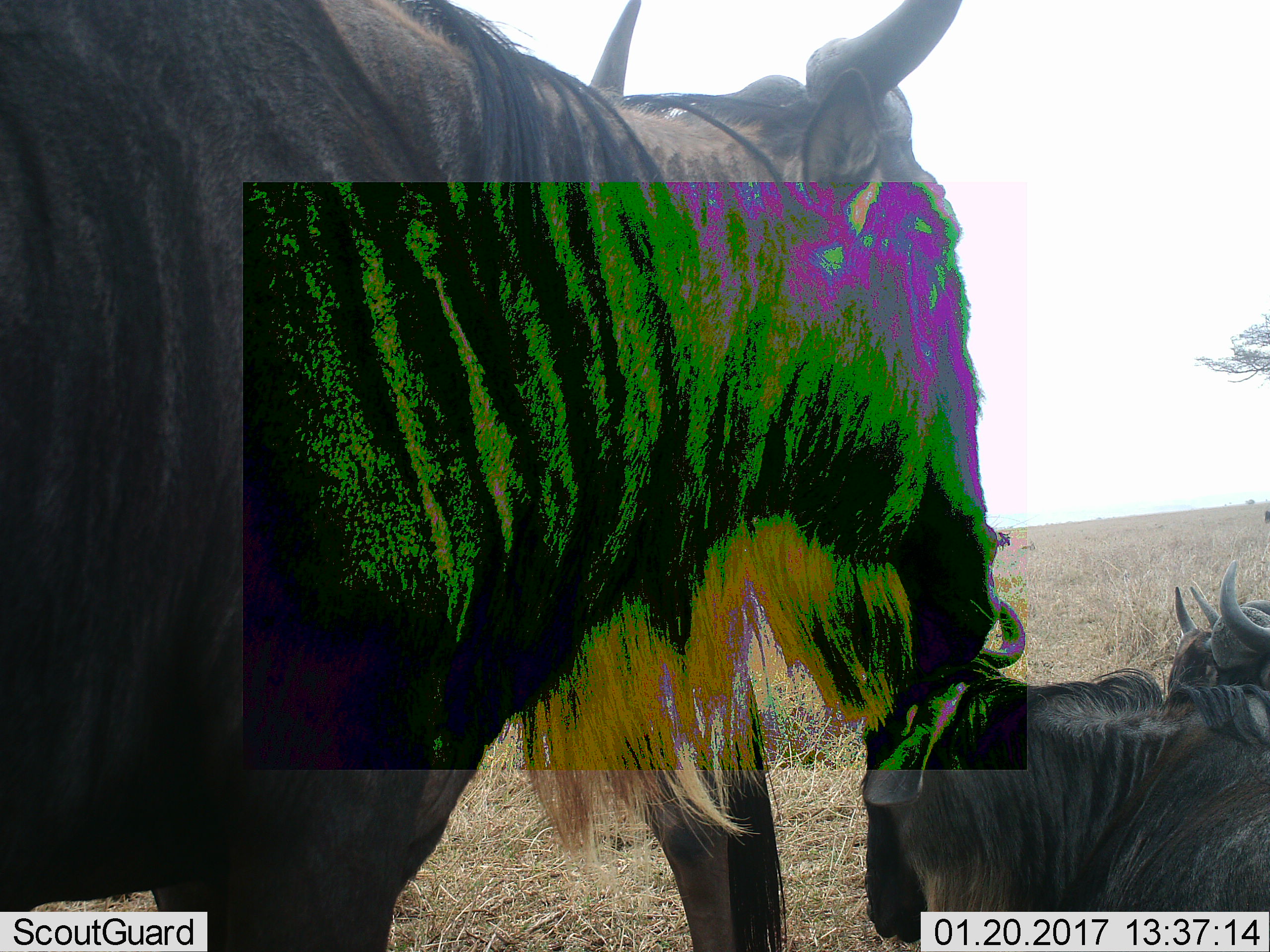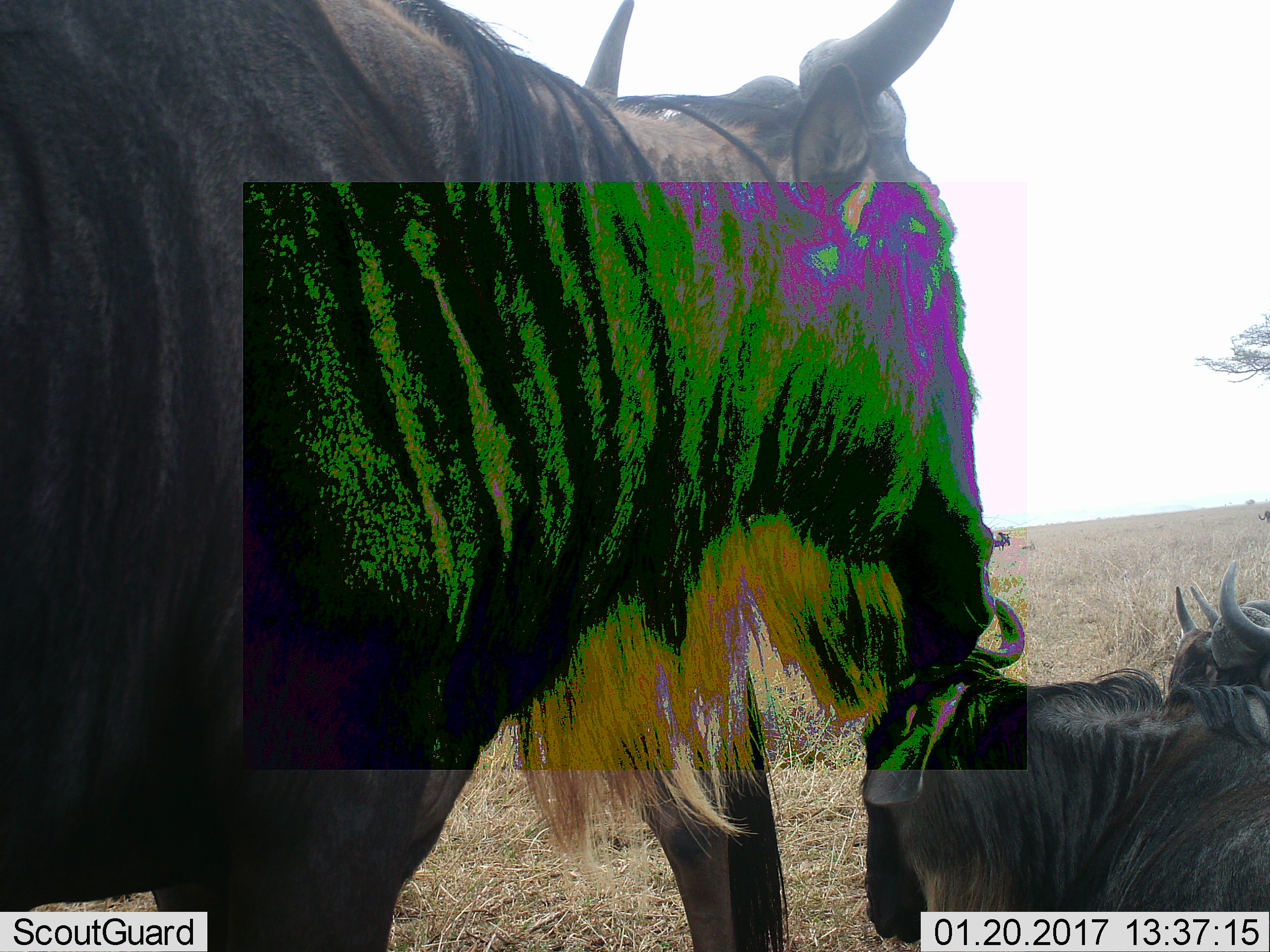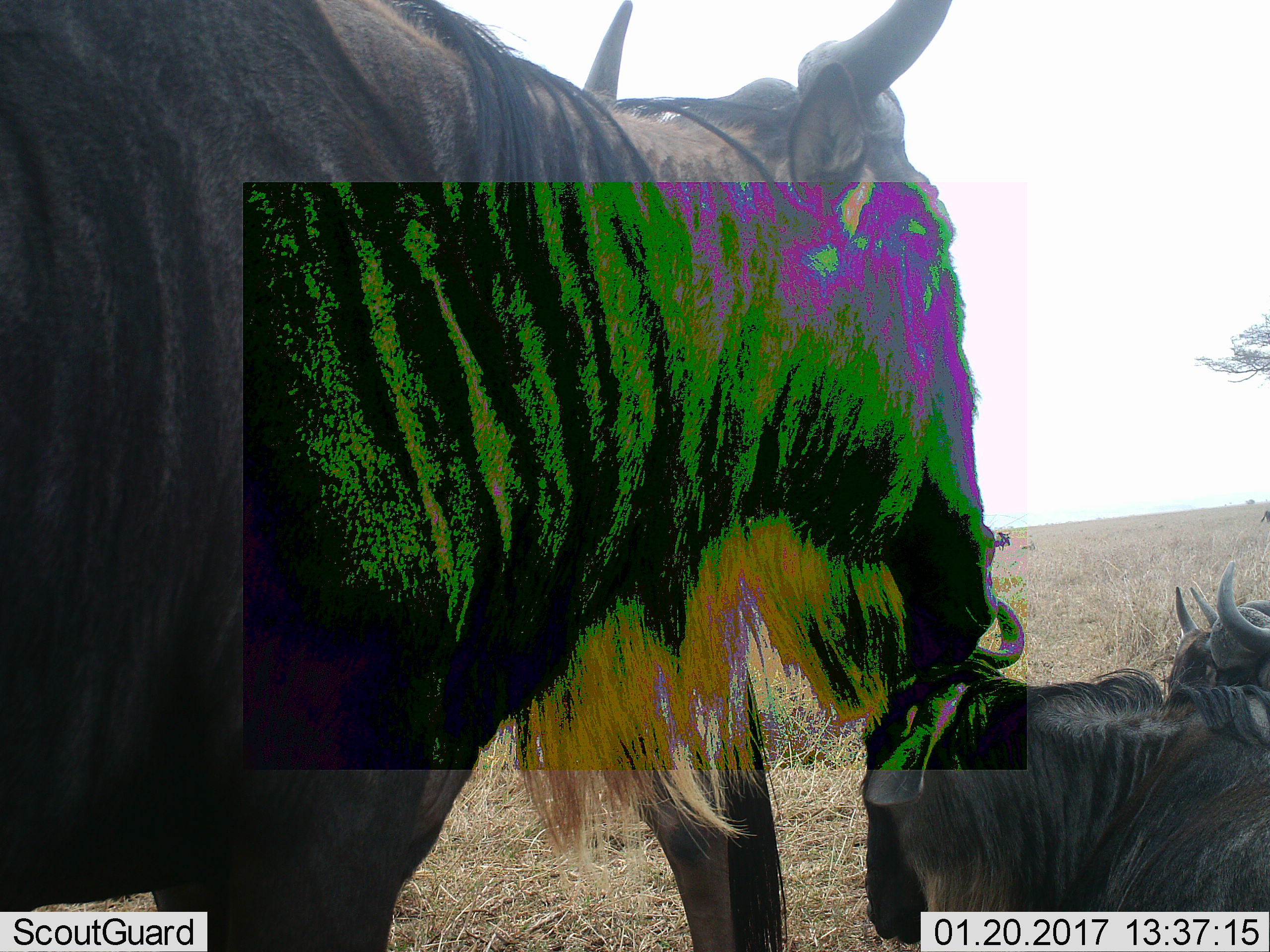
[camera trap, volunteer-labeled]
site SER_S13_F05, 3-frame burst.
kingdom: Animalia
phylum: Chordata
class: Mammalia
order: Artiodactyla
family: Bovidae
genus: Connochaetes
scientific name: Connochaetes taurinus taurinus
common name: blue wildebeest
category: wildebeestblue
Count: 4.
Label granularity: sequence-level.